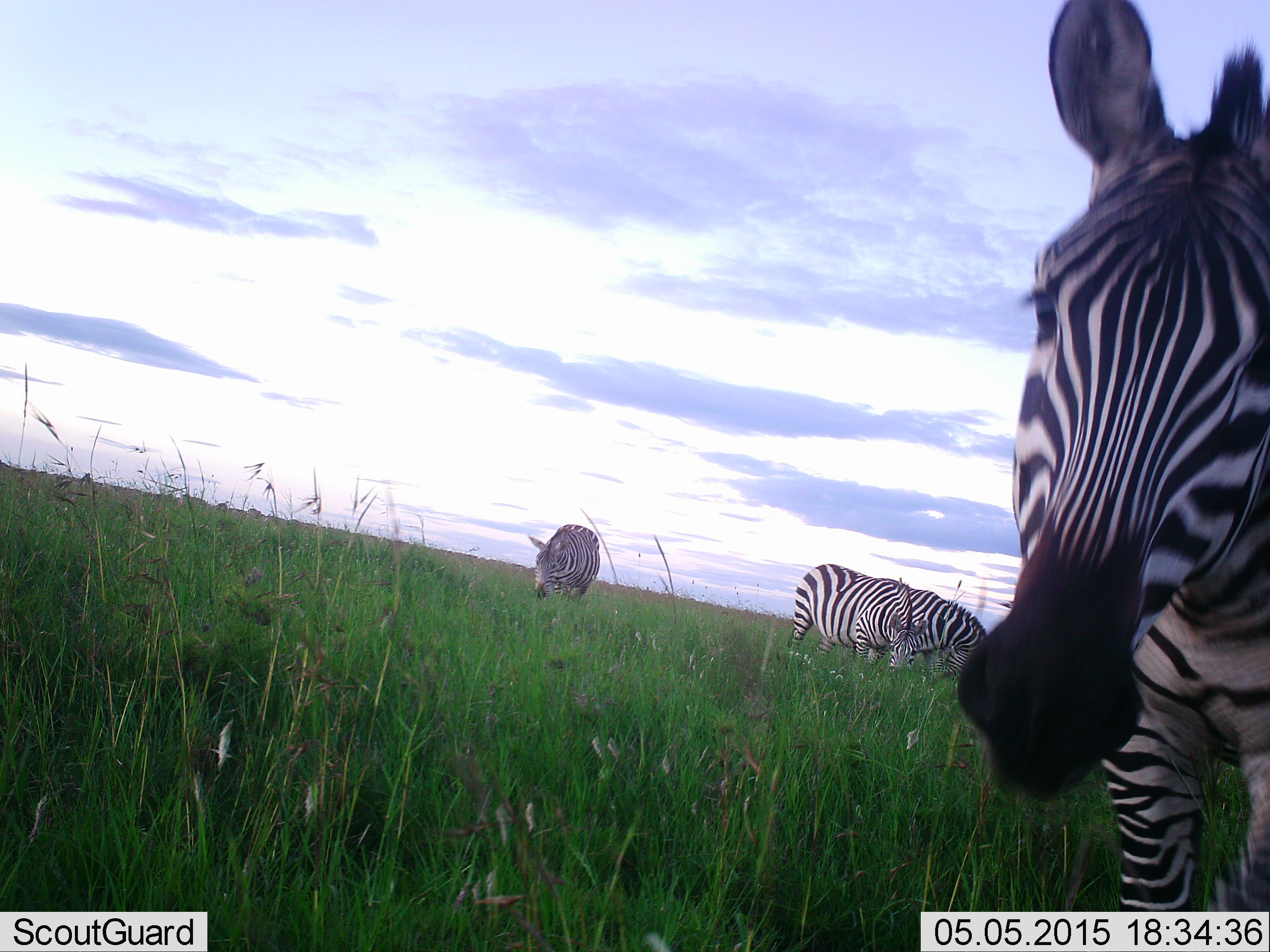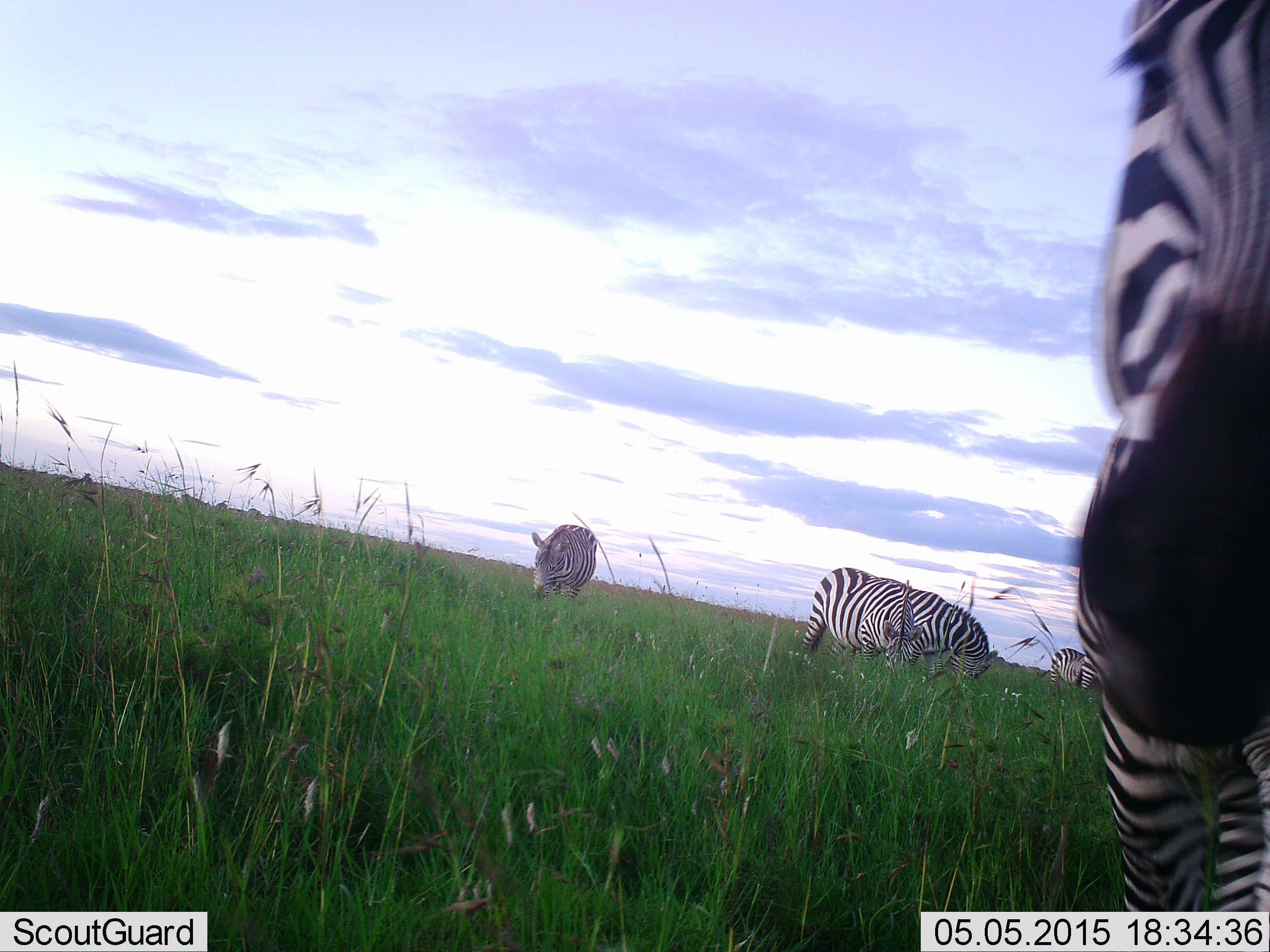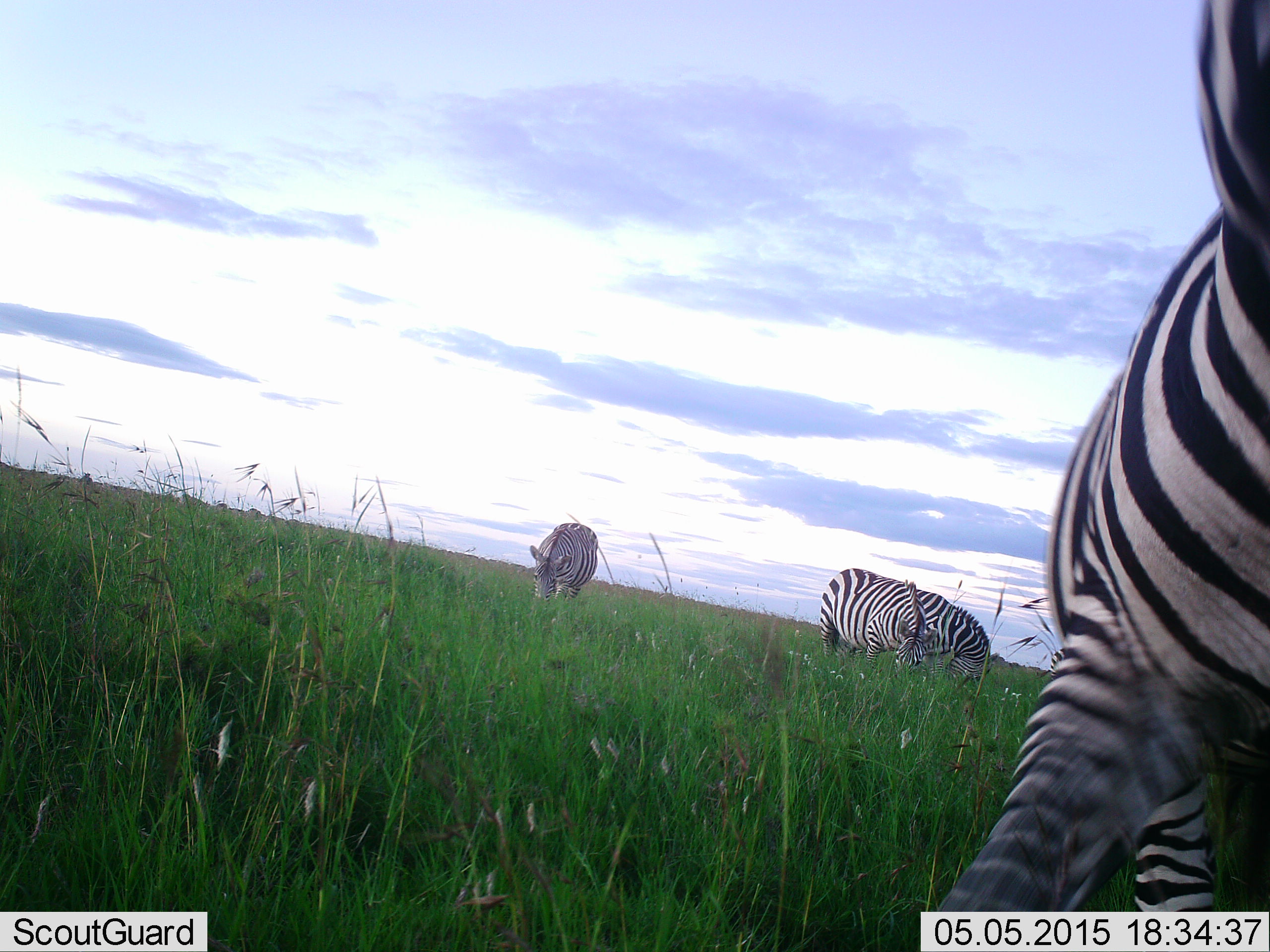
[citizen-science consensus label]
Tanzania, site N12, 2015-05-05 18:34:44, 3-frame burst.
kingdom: Animalia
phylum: Chordata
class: Mammalia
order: Perissodactyla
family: Equidae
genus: Equus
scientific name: Equus quagga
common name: plains zebra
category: zebra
Zebra (plains zebra) (Equus quagga), count 5. Behavior (volunteer vote fractions): standing 50%, resting 0%, moving 30%, interacting 0%. Young present (vote fraction): 0%. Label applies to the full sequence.